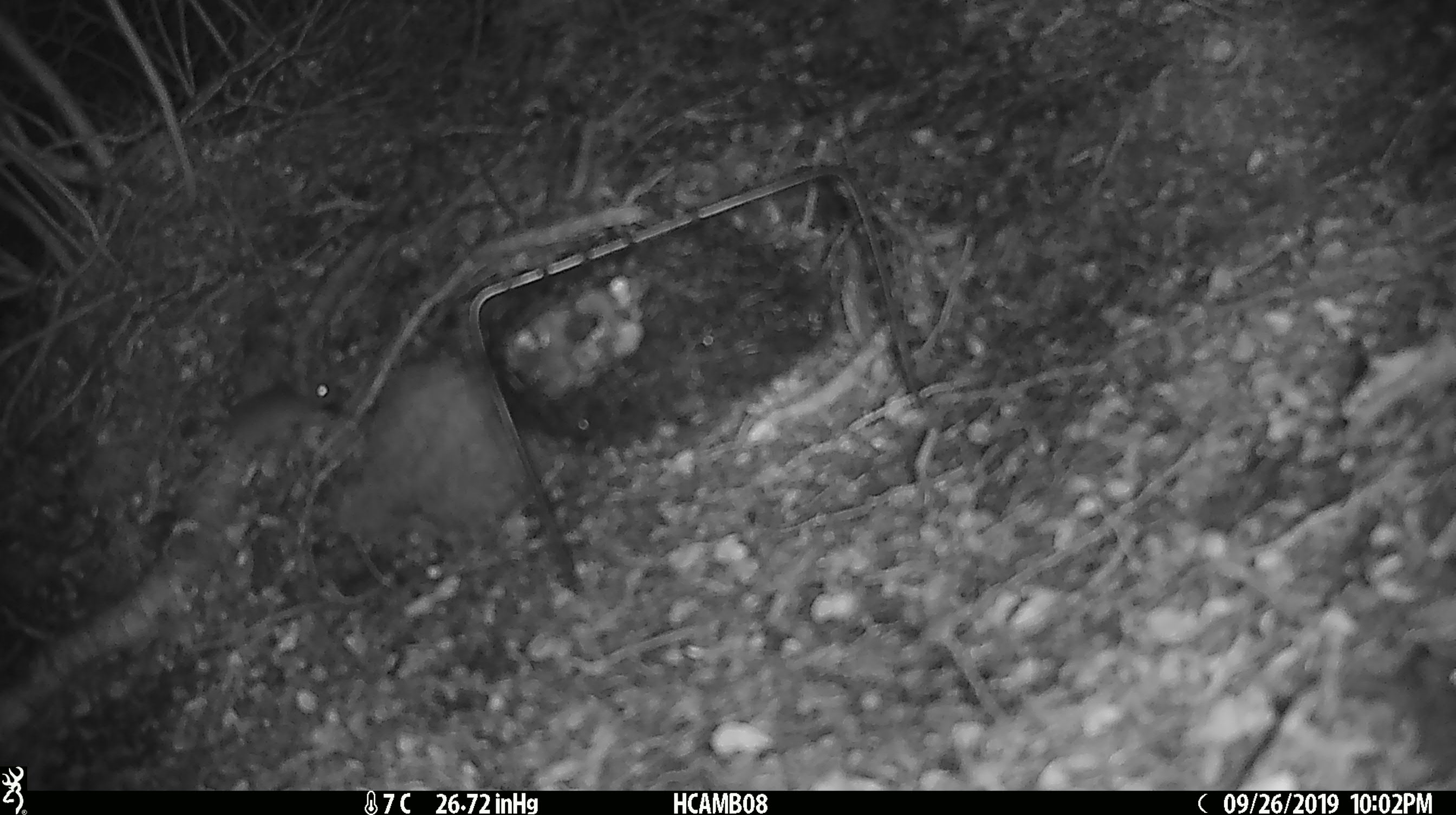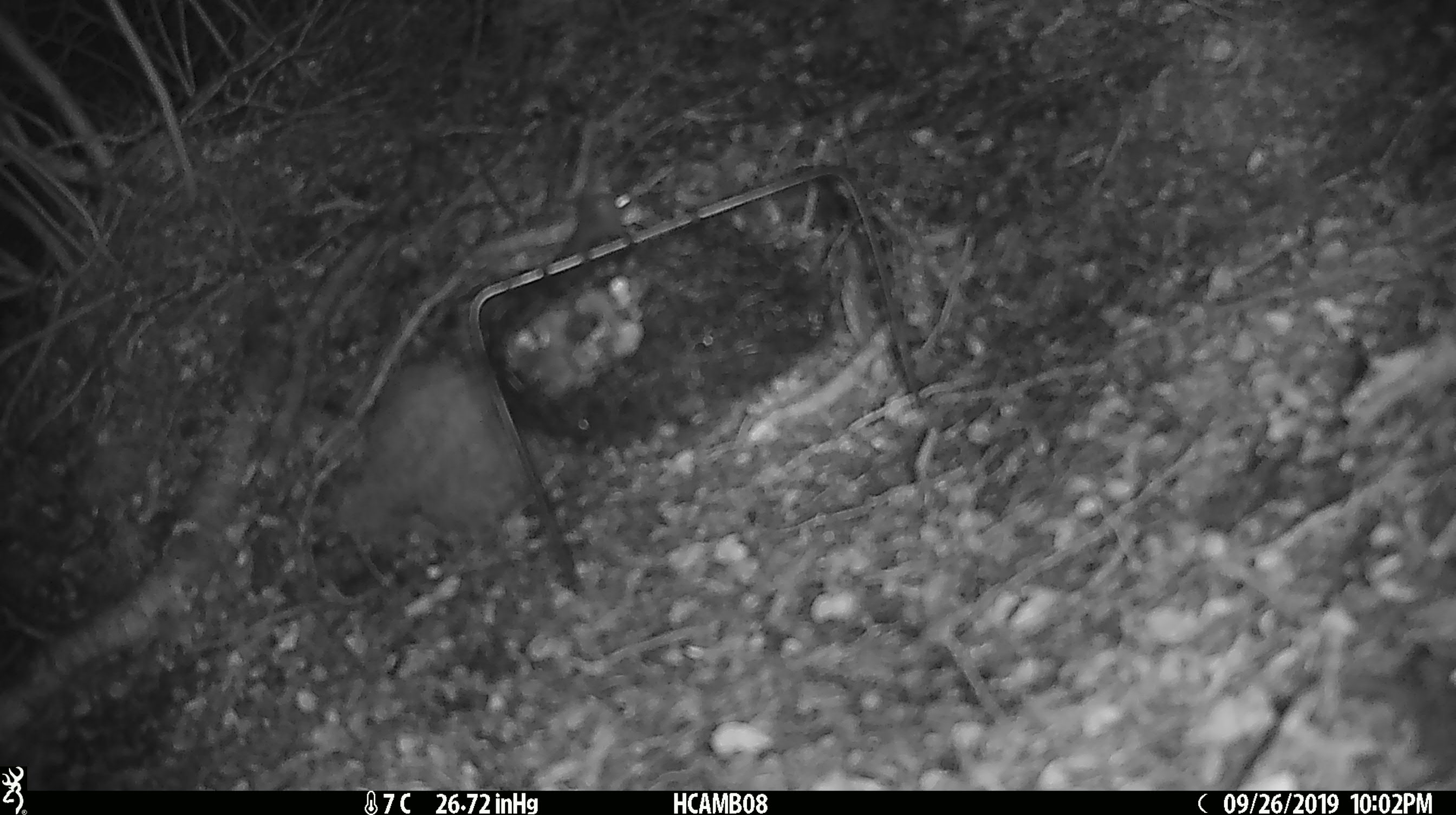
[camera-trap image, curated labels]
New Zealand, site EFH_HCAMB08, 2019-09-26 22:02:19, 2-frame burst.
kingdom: Animalia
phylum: Chordata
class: Mammalia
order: Rodentia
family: Muridae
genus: Mus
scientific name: Mus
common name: mouse